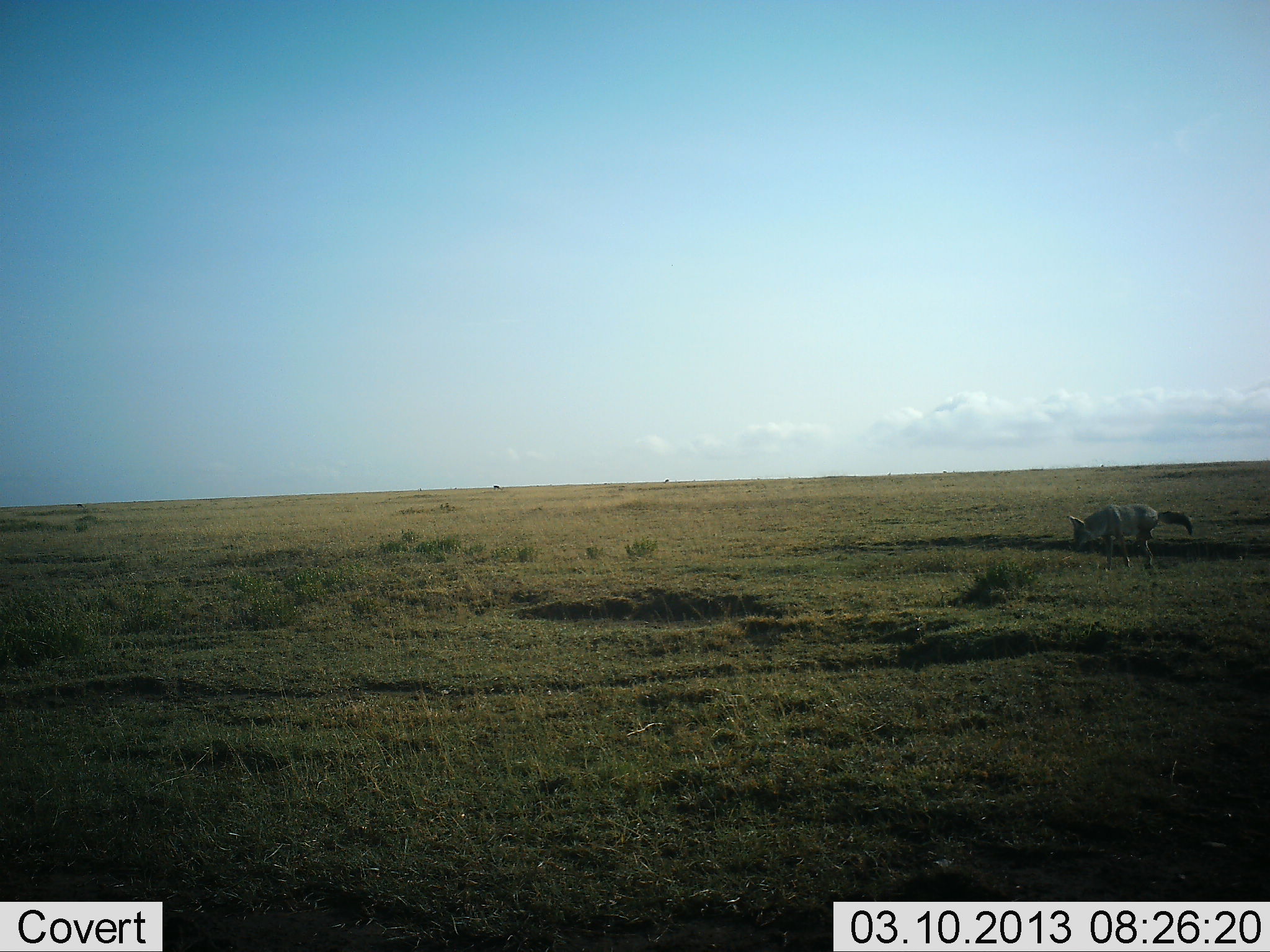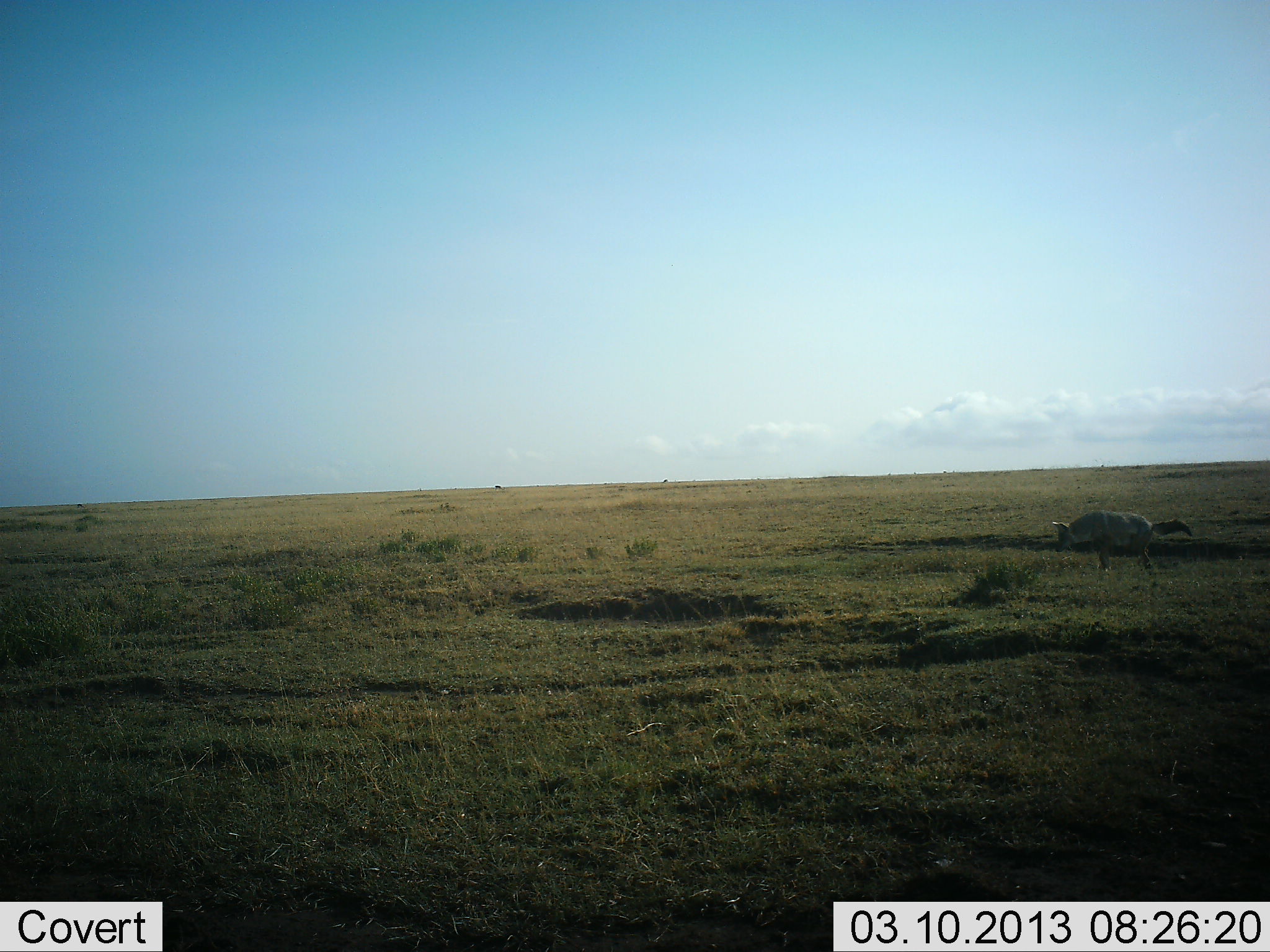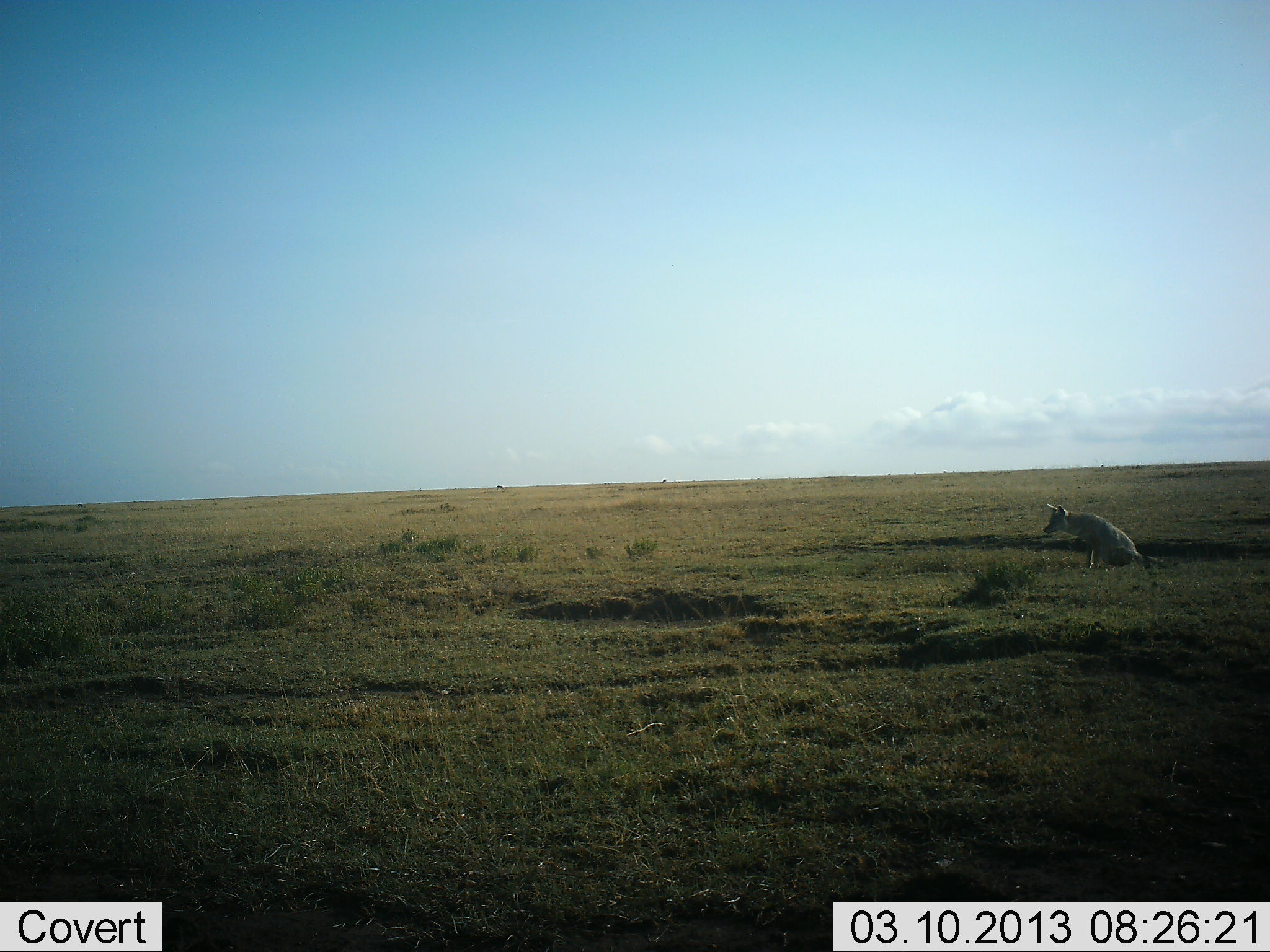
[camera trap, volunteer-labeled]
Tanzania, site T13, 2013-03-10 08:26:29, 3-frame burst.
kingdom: Animalia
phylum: Chordata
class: Mammalia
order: Carnivora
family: Canidae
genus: Lupulella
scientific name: Lupulella mesomelas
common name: black-backed jackal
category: jackal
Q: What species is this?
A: Jackal (black-backed jackal) (Lupulella mesomelas).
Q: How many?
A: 1.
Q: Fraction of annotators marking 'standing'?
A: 56%.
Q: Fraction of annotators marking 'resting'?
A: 33%.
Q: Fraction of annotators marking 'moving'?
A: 22%.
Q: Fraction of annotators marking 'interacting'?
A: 0%.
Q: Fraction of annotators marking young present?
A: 0%.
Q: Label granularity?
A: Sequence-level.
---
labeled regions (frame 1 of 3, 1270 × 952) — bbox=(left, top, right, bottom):
animal: bbox=(1066, 503, 1194, 573)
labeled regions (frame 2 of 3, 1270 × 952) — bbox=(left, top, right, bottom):
animal: bbox=(1050, 509, 1195, 575)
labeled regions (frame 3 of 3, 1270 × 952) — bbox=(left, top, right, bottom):
animal: bbox=(1038, 499, 1164, 576)